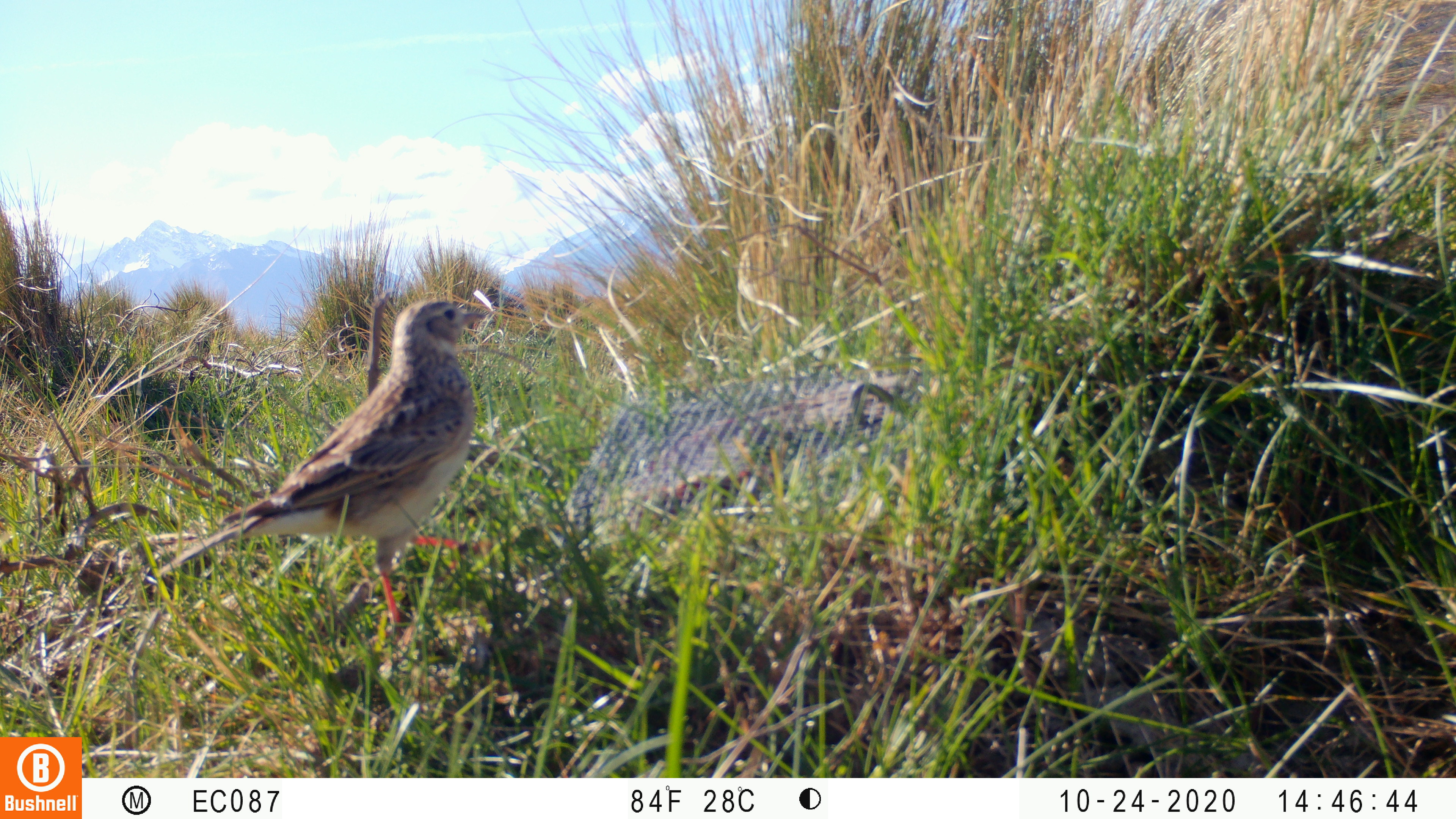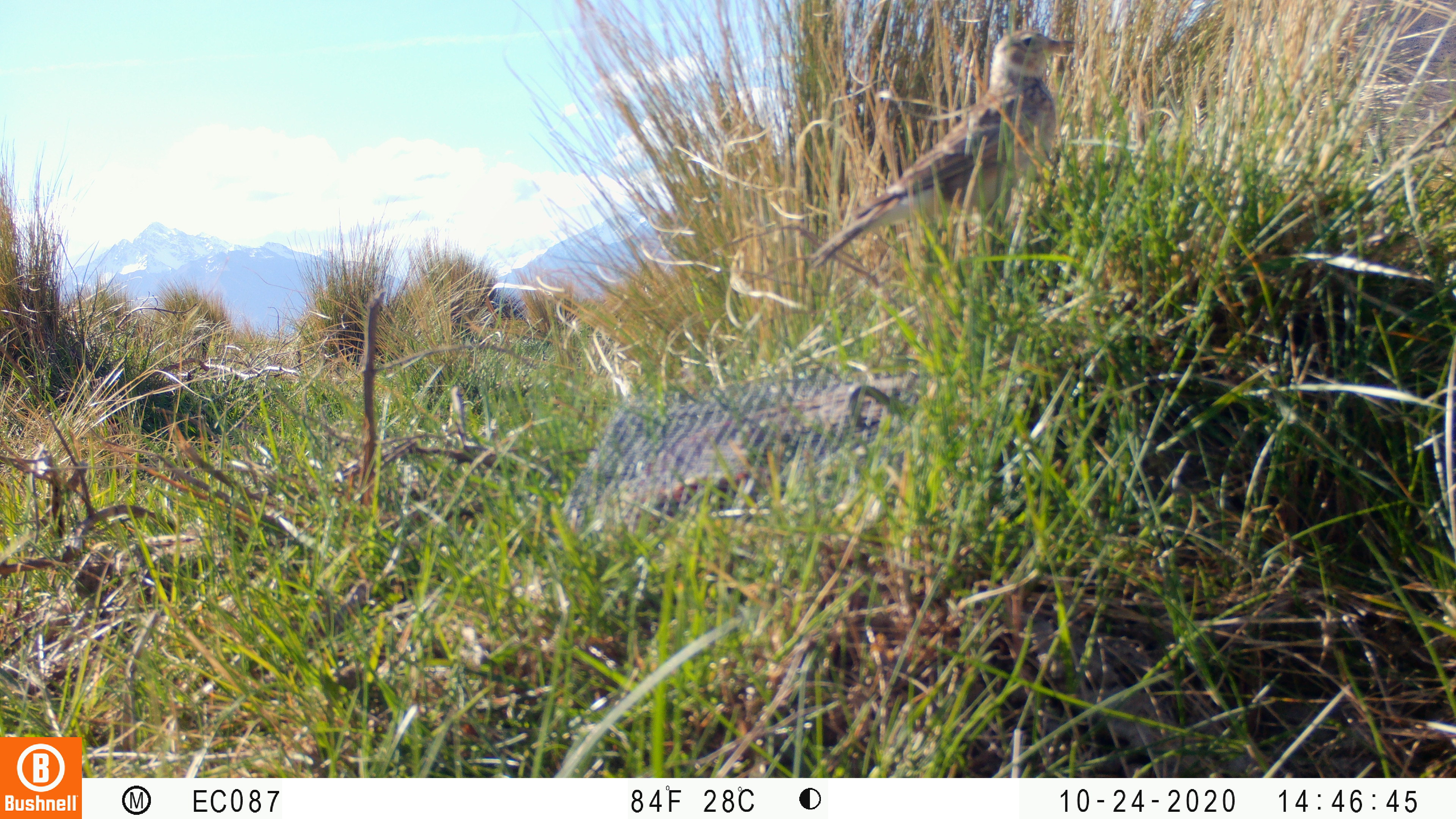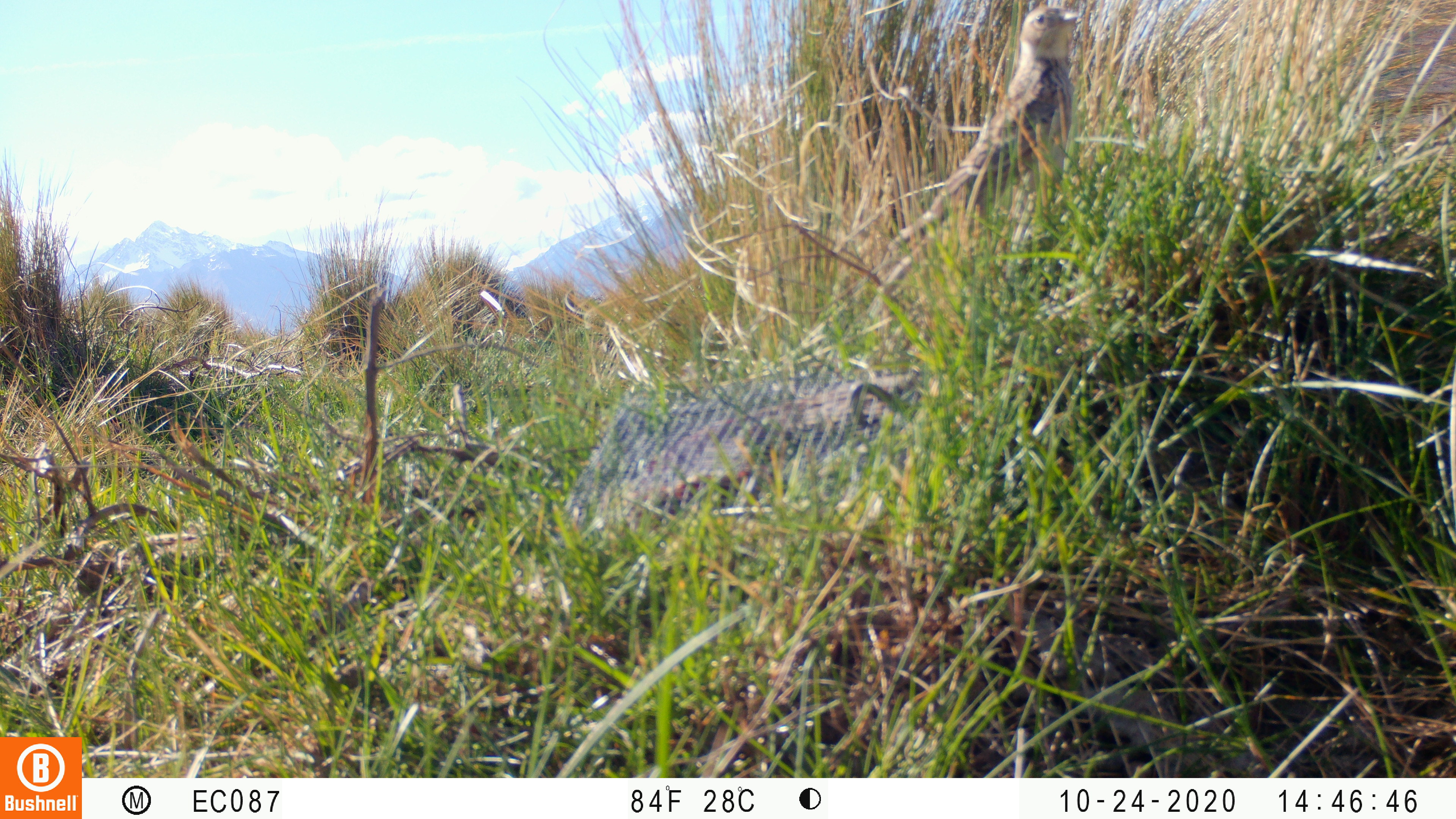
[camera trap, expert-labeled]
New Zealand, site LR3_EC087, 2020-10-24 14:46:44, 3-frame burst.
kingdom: Animalia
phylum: Chordata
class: Aves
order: Passeriformes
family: Motacillidae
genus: Anthus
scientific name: Anthus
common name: pipit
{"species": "pipit (Anthus)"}